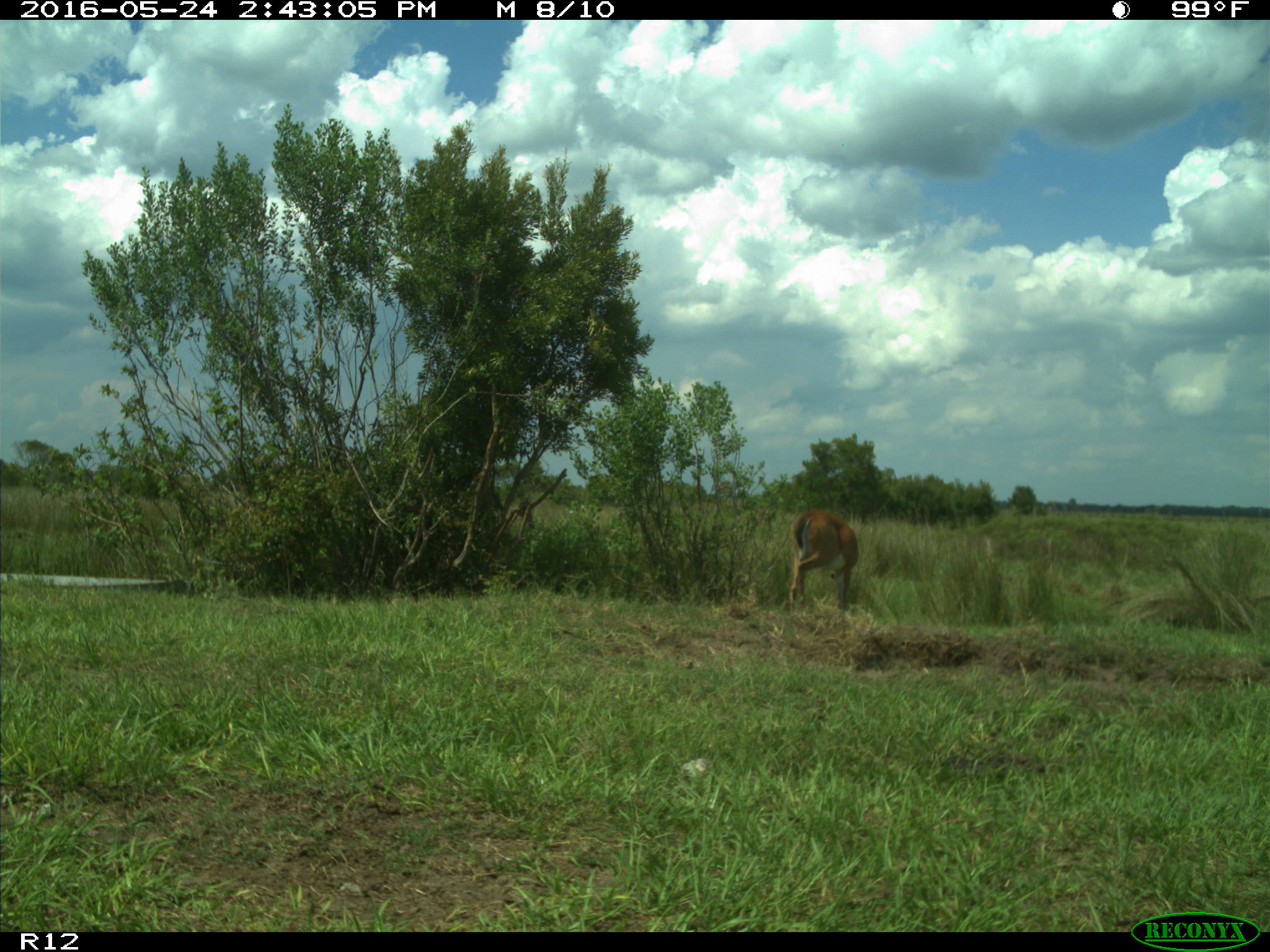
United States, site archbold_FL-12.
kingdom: Animalia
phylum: Chordata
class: Mammalia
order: Artiodactyla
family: Bovidae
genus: Bos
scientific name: Bos taurus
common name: domestic cow